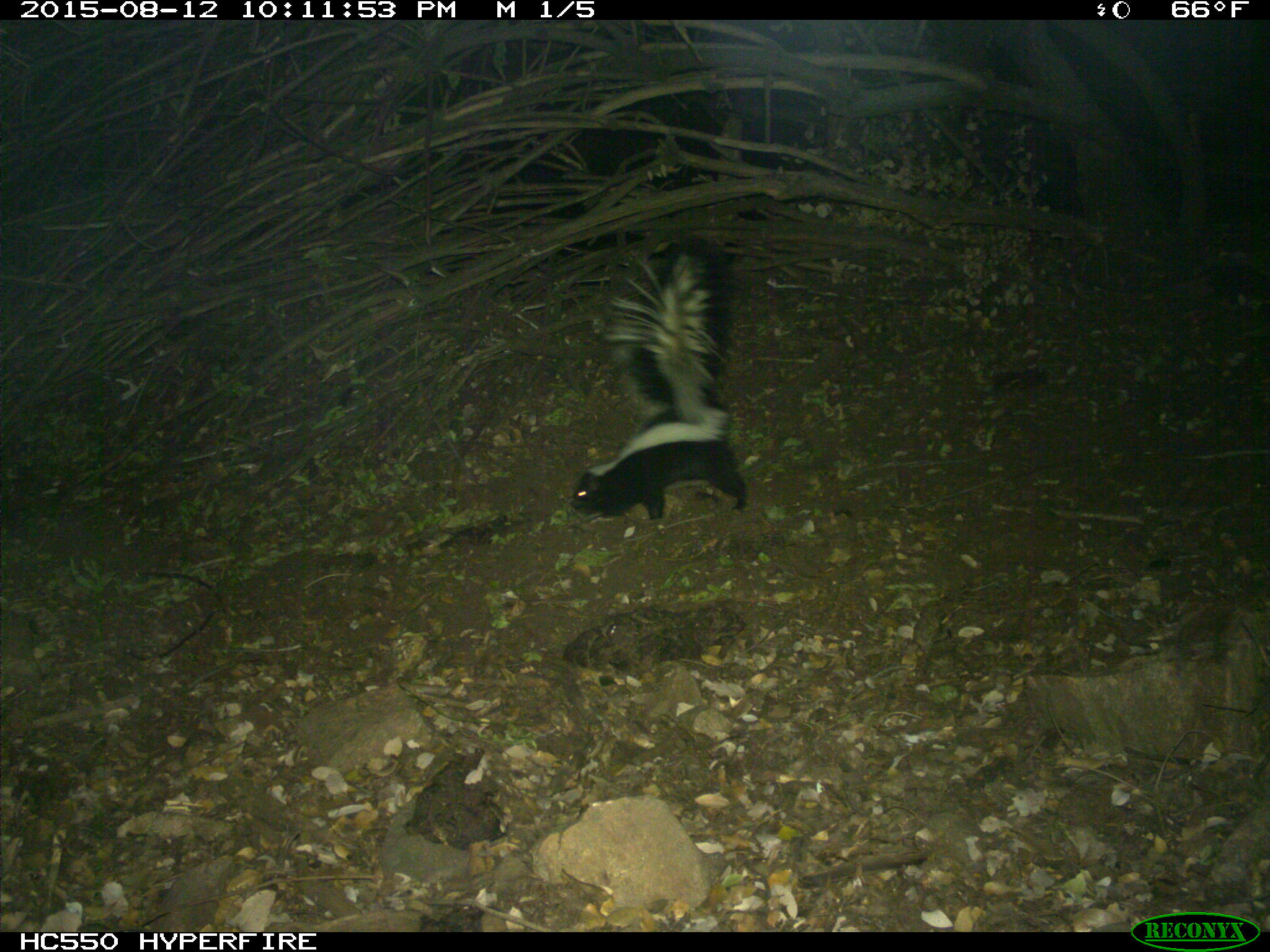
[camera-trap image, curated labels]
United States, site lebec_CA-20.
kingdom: Animalia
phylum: Chordata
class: Mammalia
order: Carnivora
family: Mephitidae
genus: Mephitis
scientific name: Mephitis mephitis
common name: striped skunk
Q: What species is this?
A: Mephitis mephitis (striped skunk).